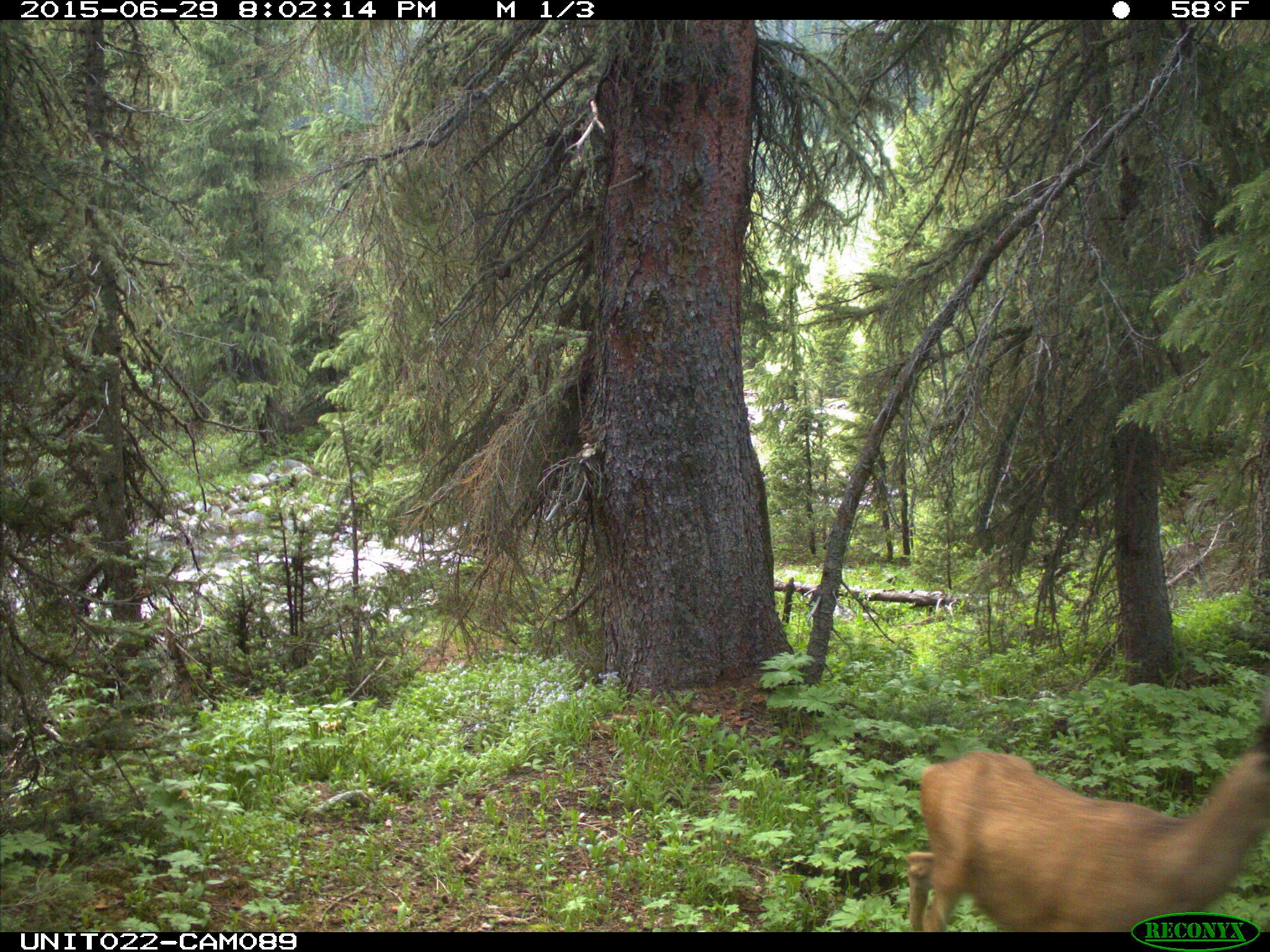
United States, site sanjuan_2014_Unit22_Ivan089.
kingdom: Animalia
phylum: Chordata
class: Mammalia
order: Artiodactyla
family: Cervidae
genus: Odocoileus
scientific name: Odocoileus hemionus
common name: mule deer